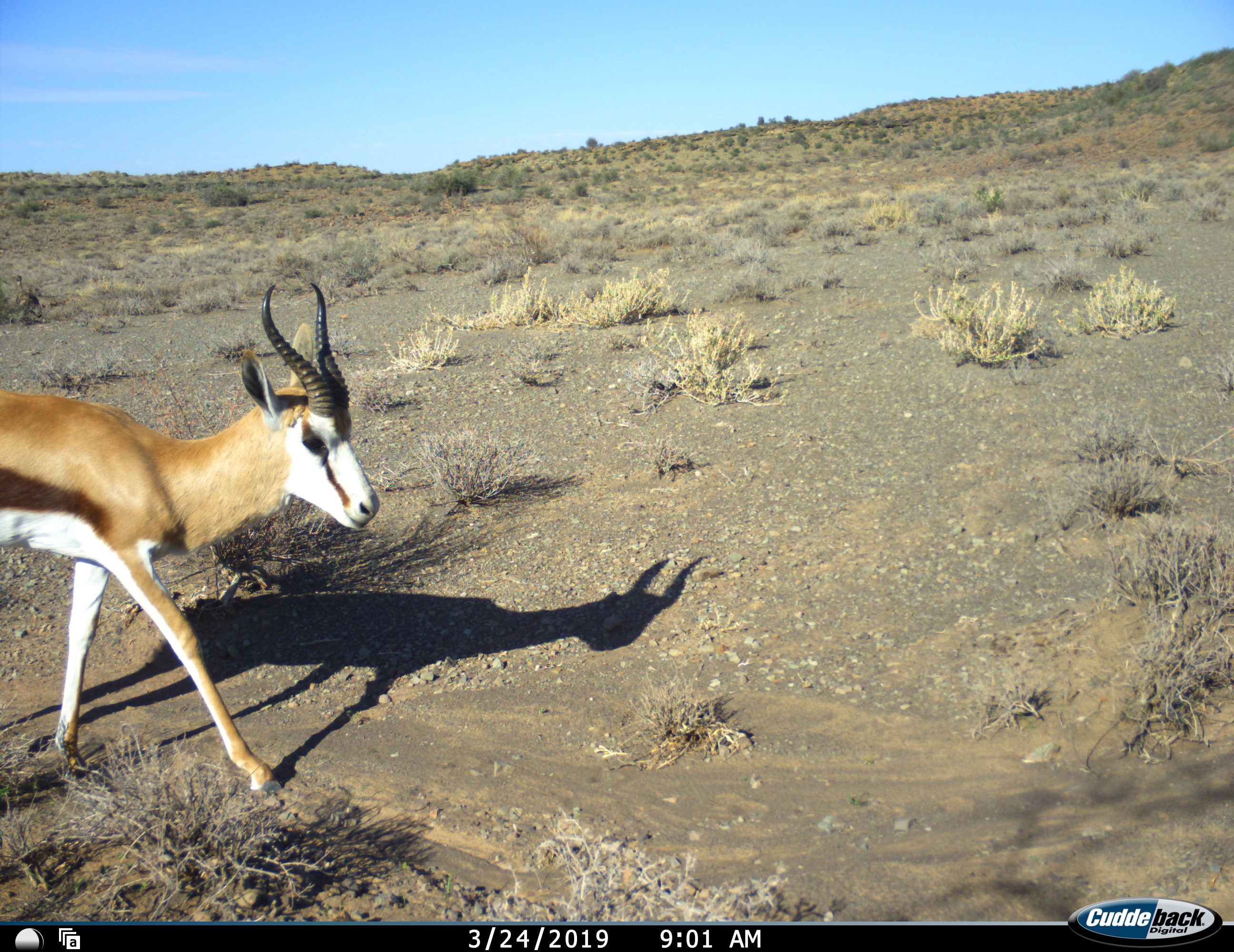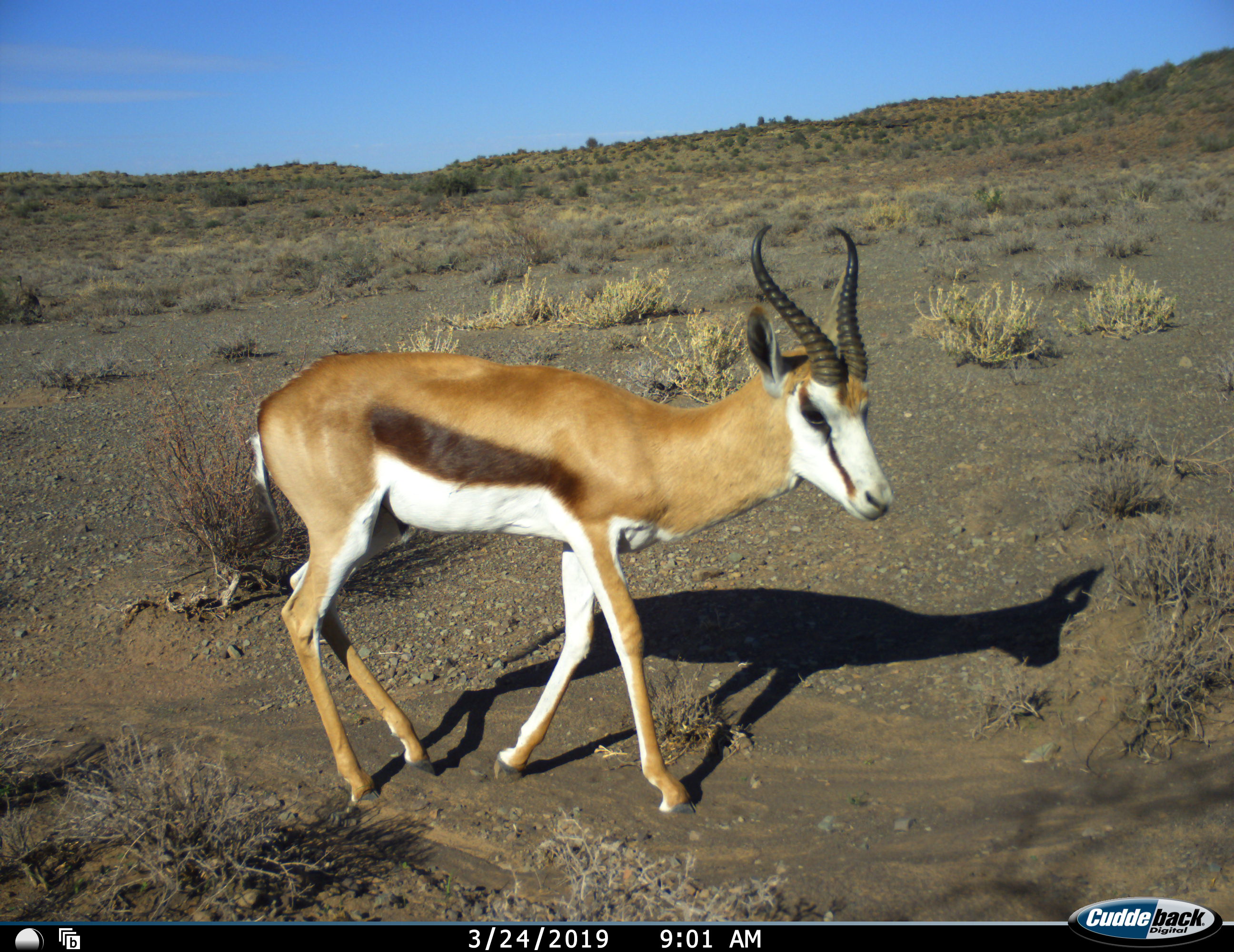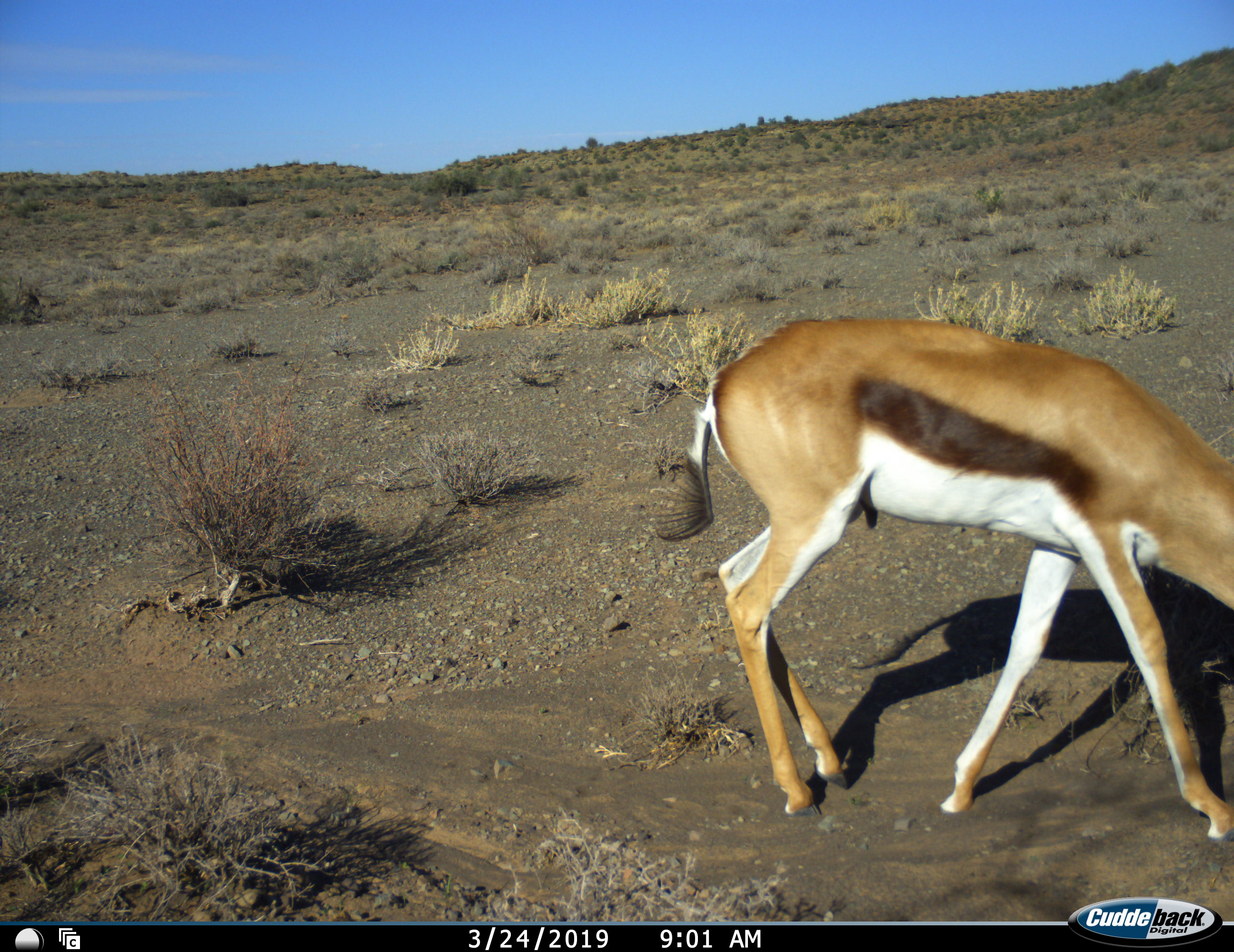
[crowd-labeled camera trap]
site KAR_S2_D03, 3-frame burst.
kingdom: Animalia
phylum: Chordata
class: Mammalia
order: Artiodactyla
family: Bovidae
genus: Antidorcas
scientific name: Antidorcas marsupialis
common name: springbok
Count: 1.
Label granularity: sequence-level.